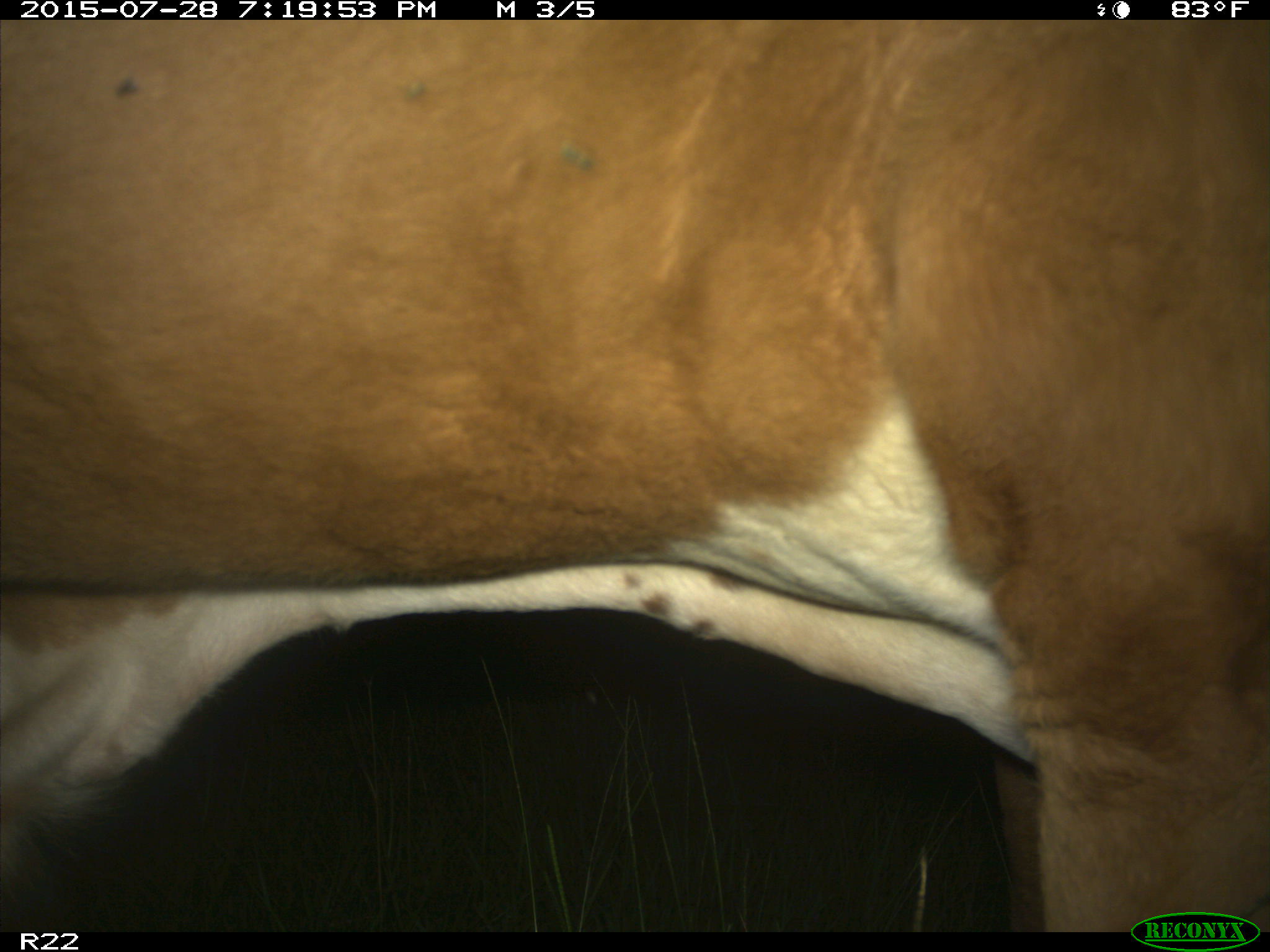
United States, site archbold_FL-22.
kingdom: Animalia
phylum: Chordata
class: Mammalia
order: Artiodactyla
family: Bovidae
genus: Bos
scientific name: Bos taurus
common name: domestic cow